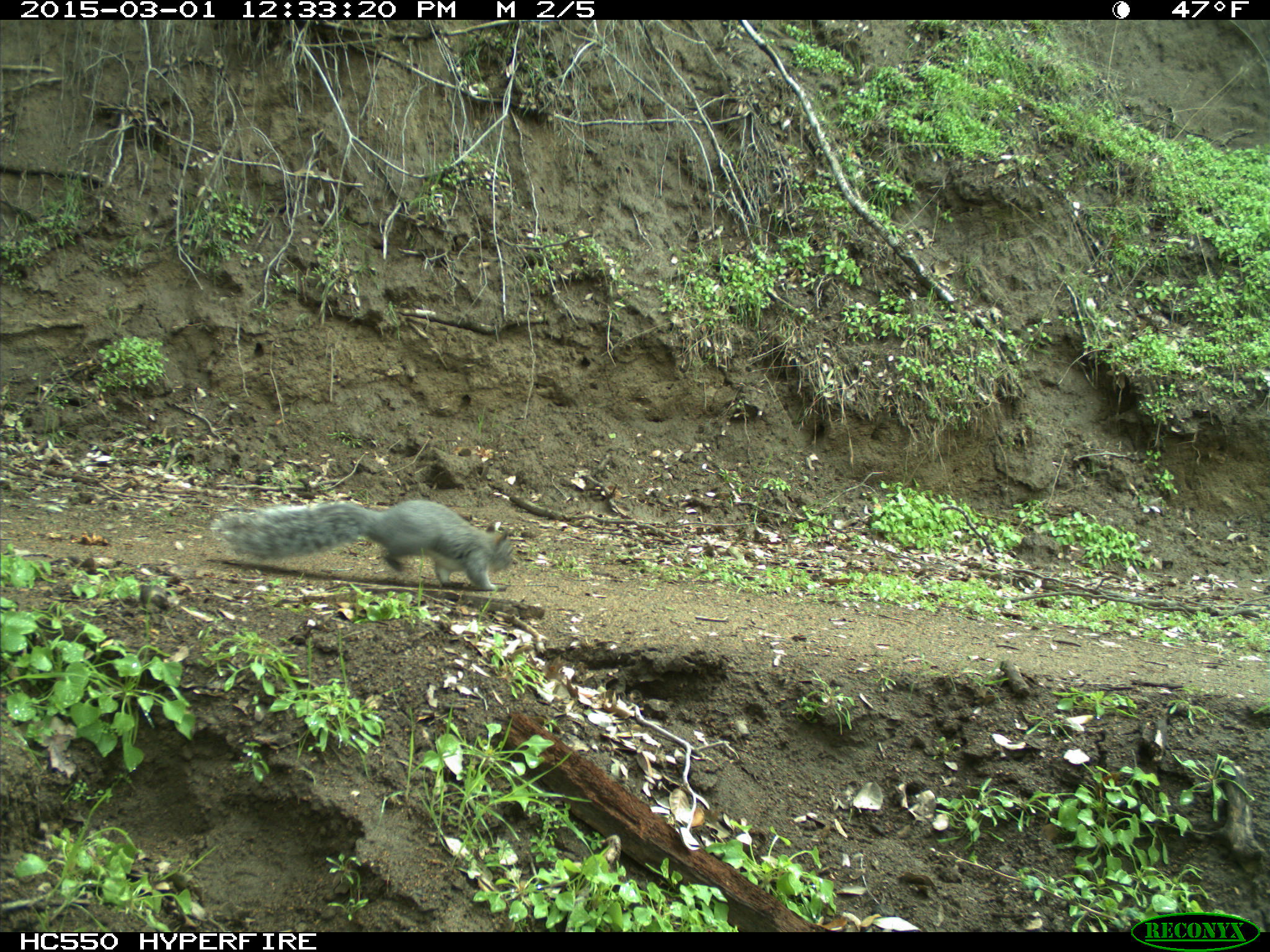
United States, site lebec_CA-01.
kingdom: Animalia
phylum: Chordata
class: Mammalia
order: Rodentia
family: Sciuridae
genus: Sciurus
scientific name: Sciurus carolinensis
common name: eastern gray squirrel